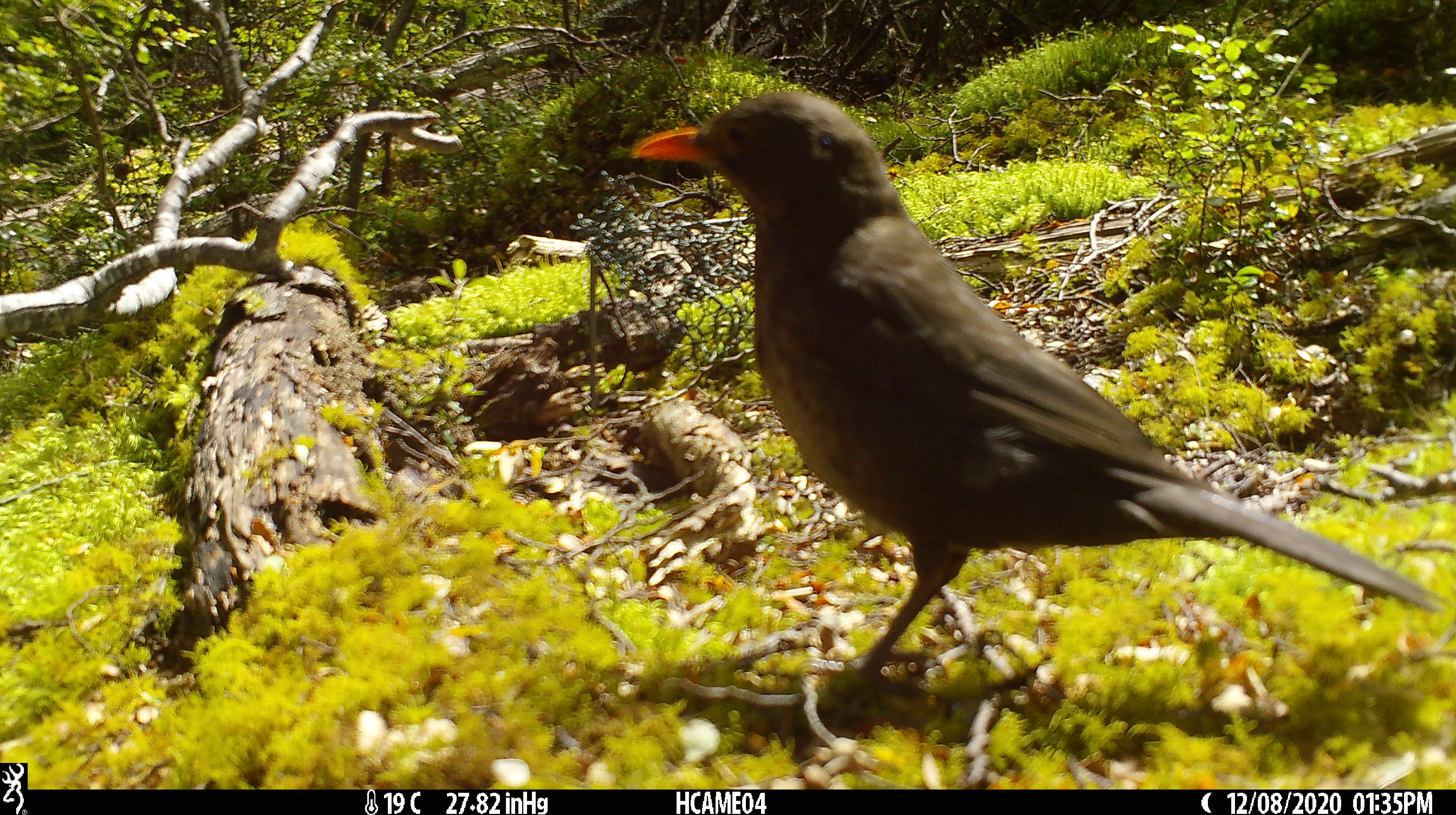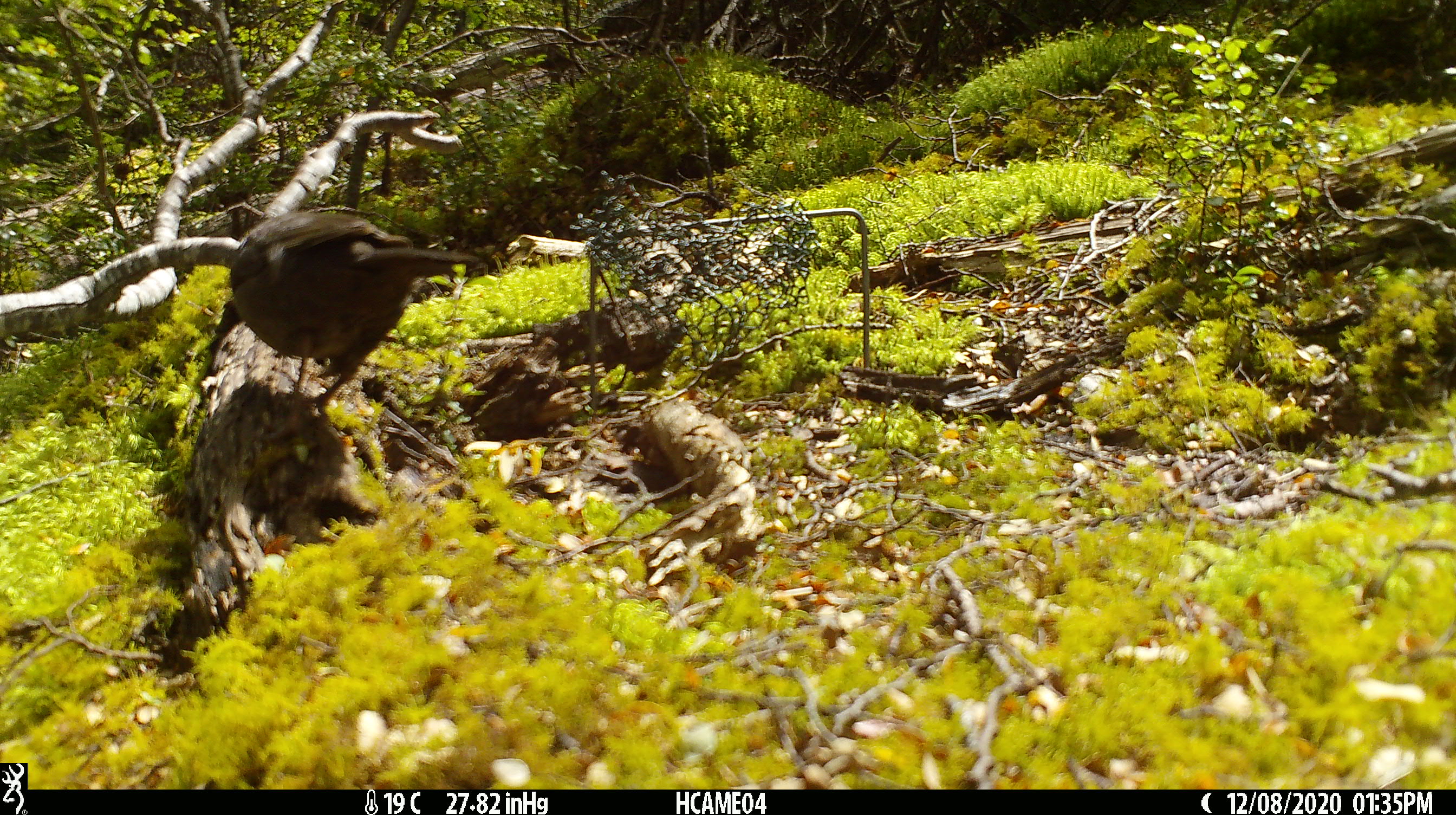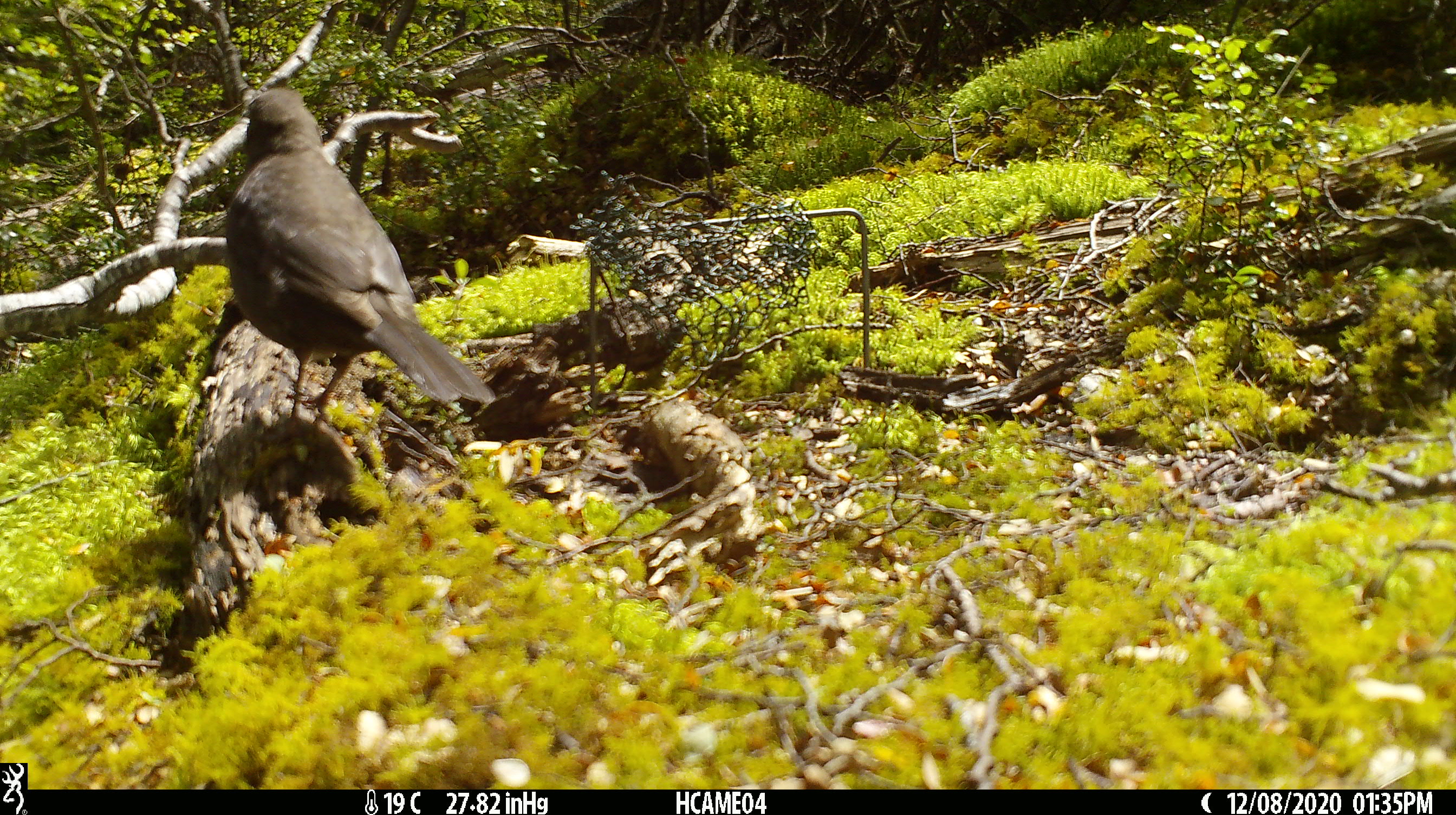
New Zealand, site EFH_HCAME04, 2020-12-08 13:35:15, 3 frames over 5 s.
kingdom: Animalia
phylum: Chordata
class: Aves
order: Passeriformes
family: Turdidae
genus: Turdus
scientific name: Turdus merula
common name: eurasian blackbird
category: blackbird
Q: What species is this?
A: Blackbird (eurasian blackbird) (Turdus merula).